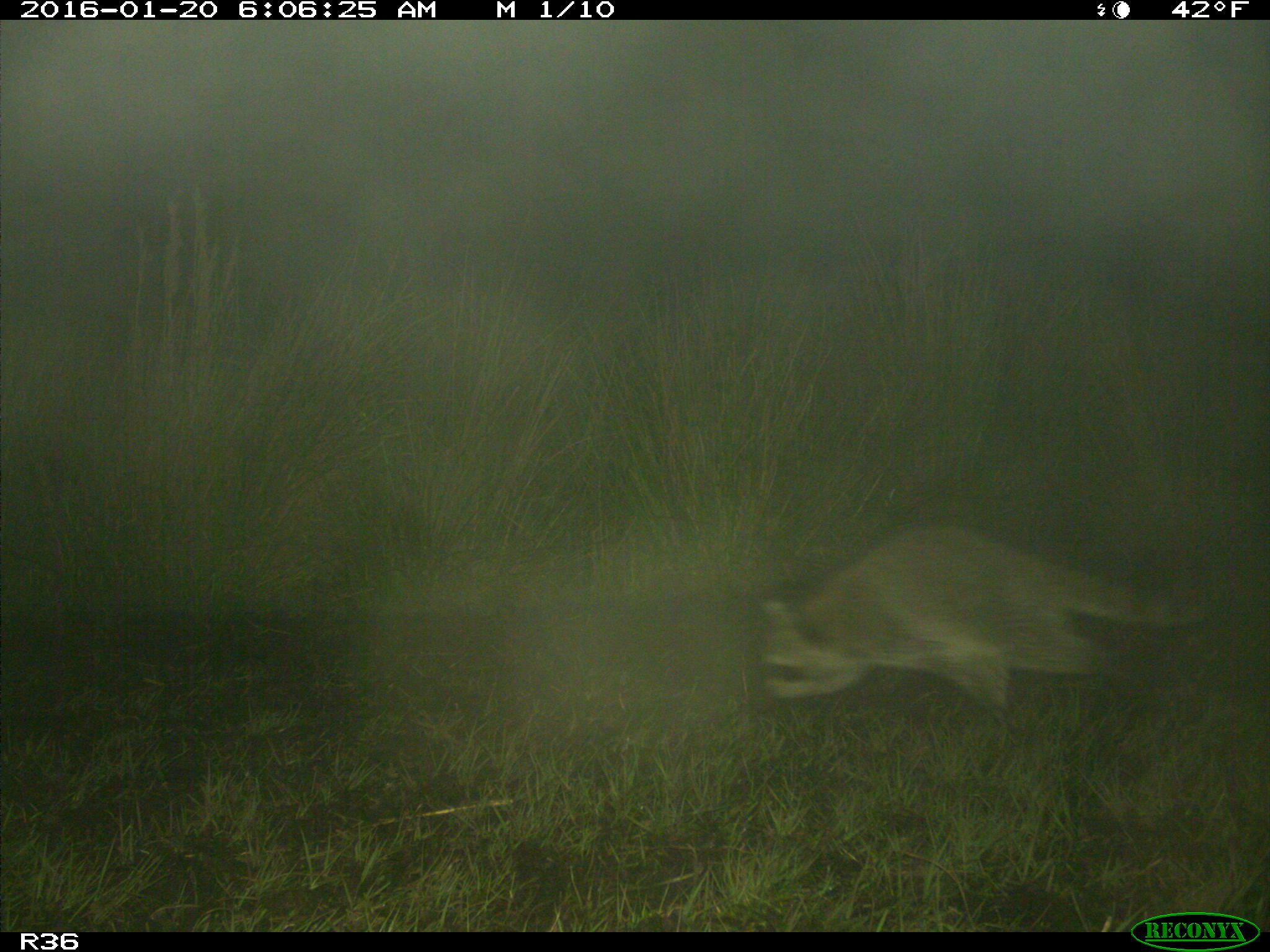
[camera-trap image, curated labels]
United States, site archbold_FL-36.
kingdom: Animalia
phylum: Chordata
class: Mammalia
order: Carnivora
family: Procyonidae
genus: Procyon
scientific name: Procyon lotor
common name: common raccoon